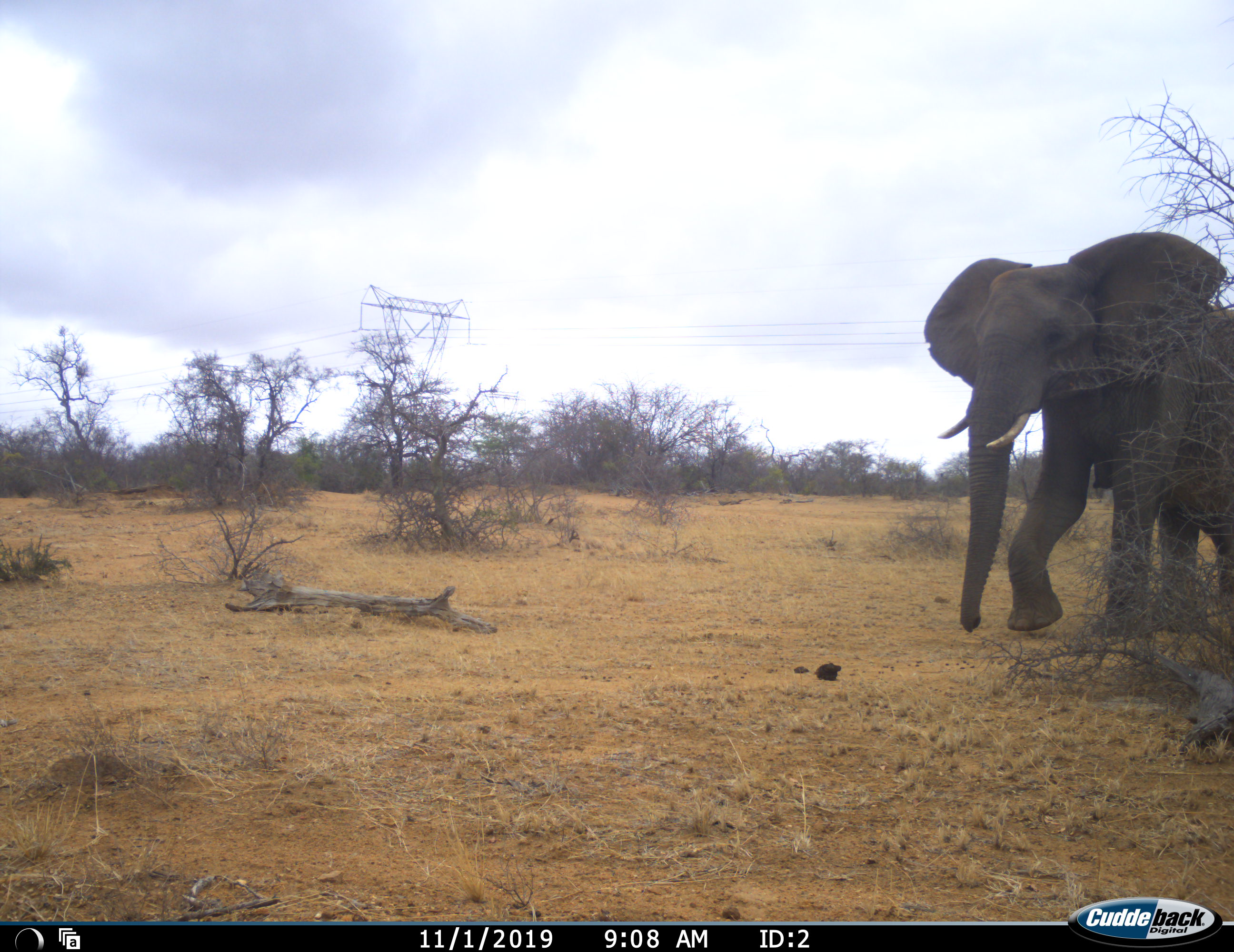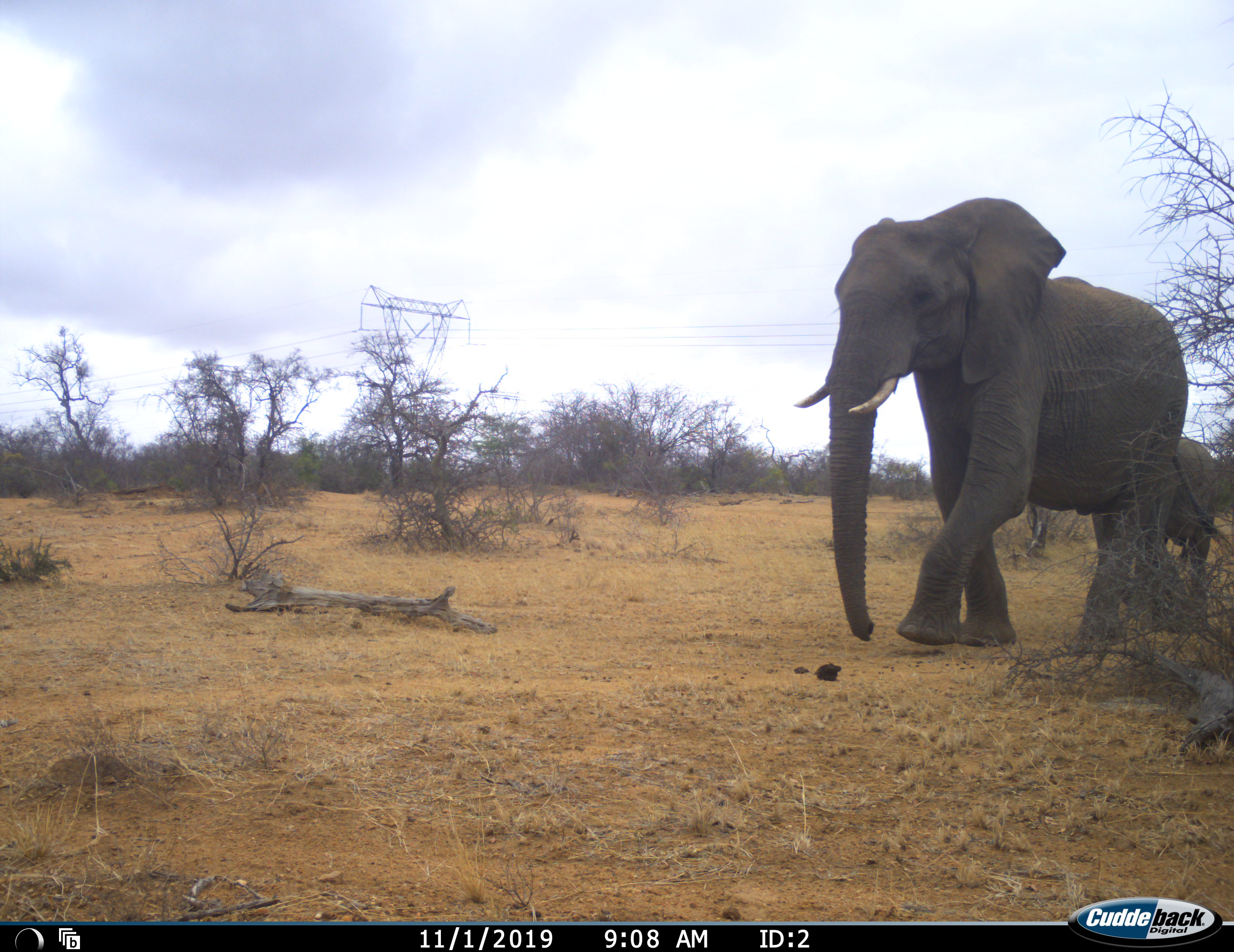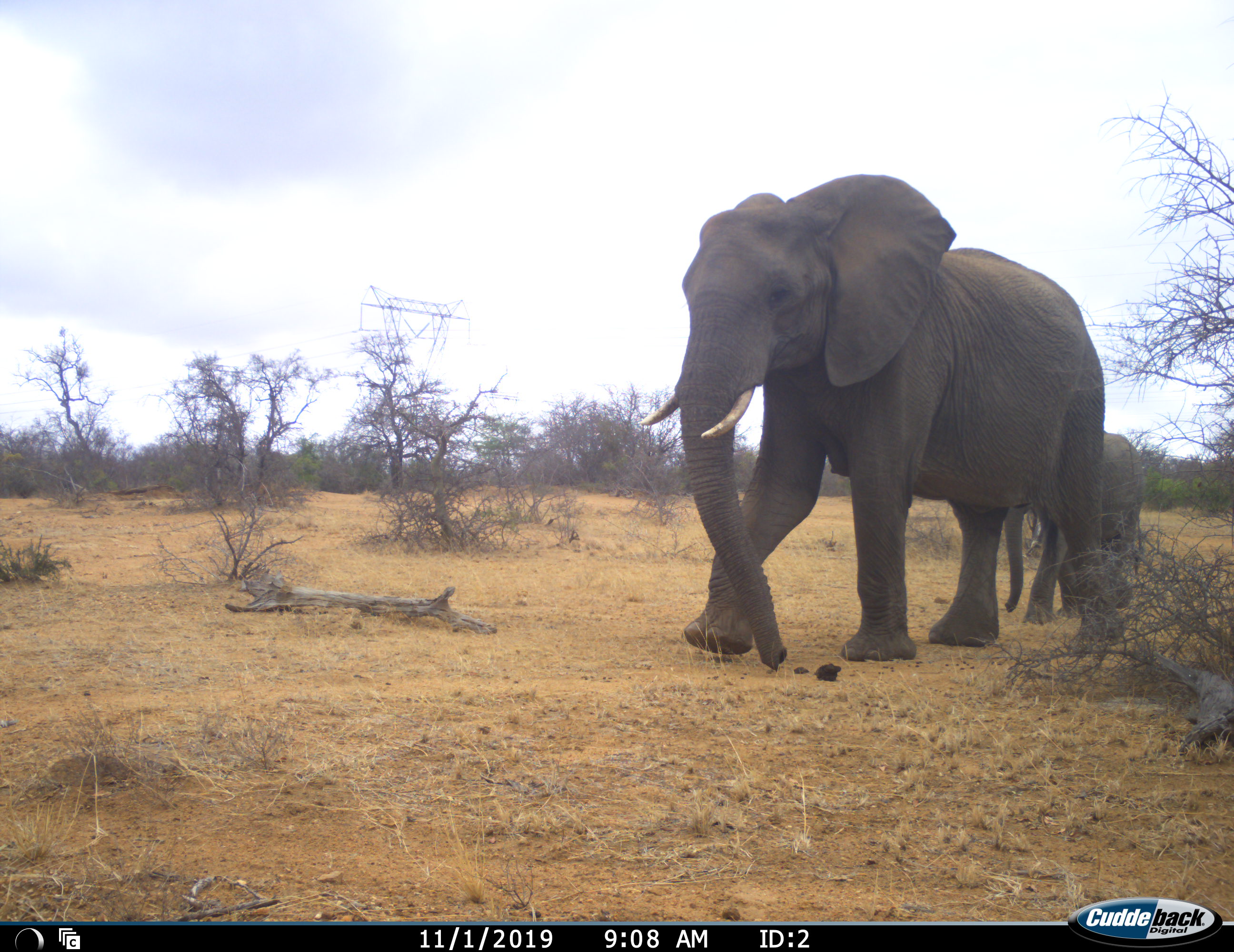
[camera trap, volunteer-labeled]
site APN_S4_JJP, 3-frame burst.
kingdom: Animalia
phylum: Chordata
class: Mammalia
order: Proboscidea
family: Elephantidae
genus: Loxodonta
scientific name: Loxodonta africana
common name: african bush elephant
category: elephant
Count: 2.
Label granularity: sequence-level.